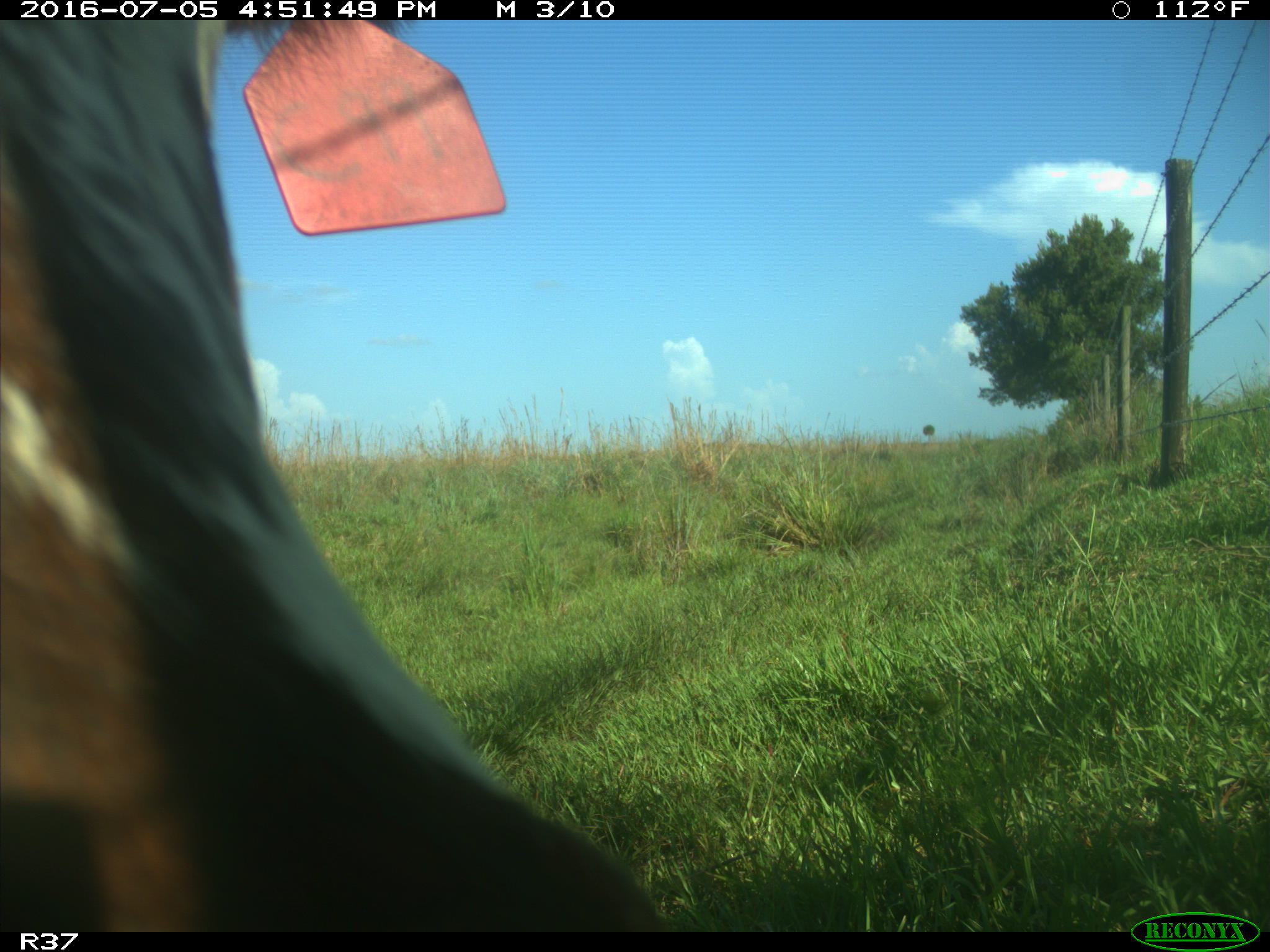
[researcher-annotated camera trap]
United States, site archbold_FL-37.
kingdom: Animalia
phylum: Chordata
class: Mammalia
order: Artiodactyla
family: Bovidae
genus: Bos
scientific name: Bos taurus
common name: domestic cow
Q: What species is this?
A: Bos taurus (domestic cow).